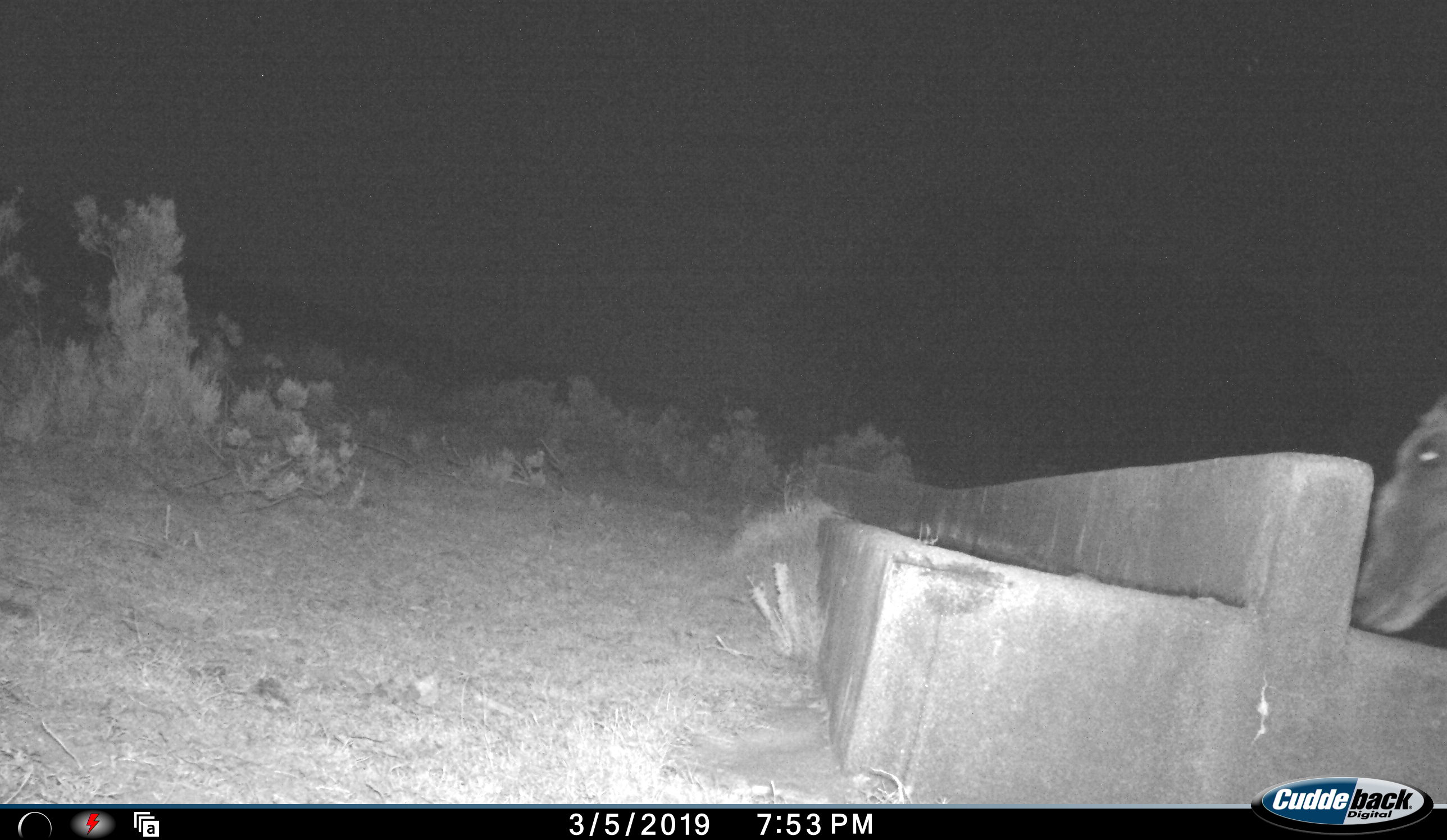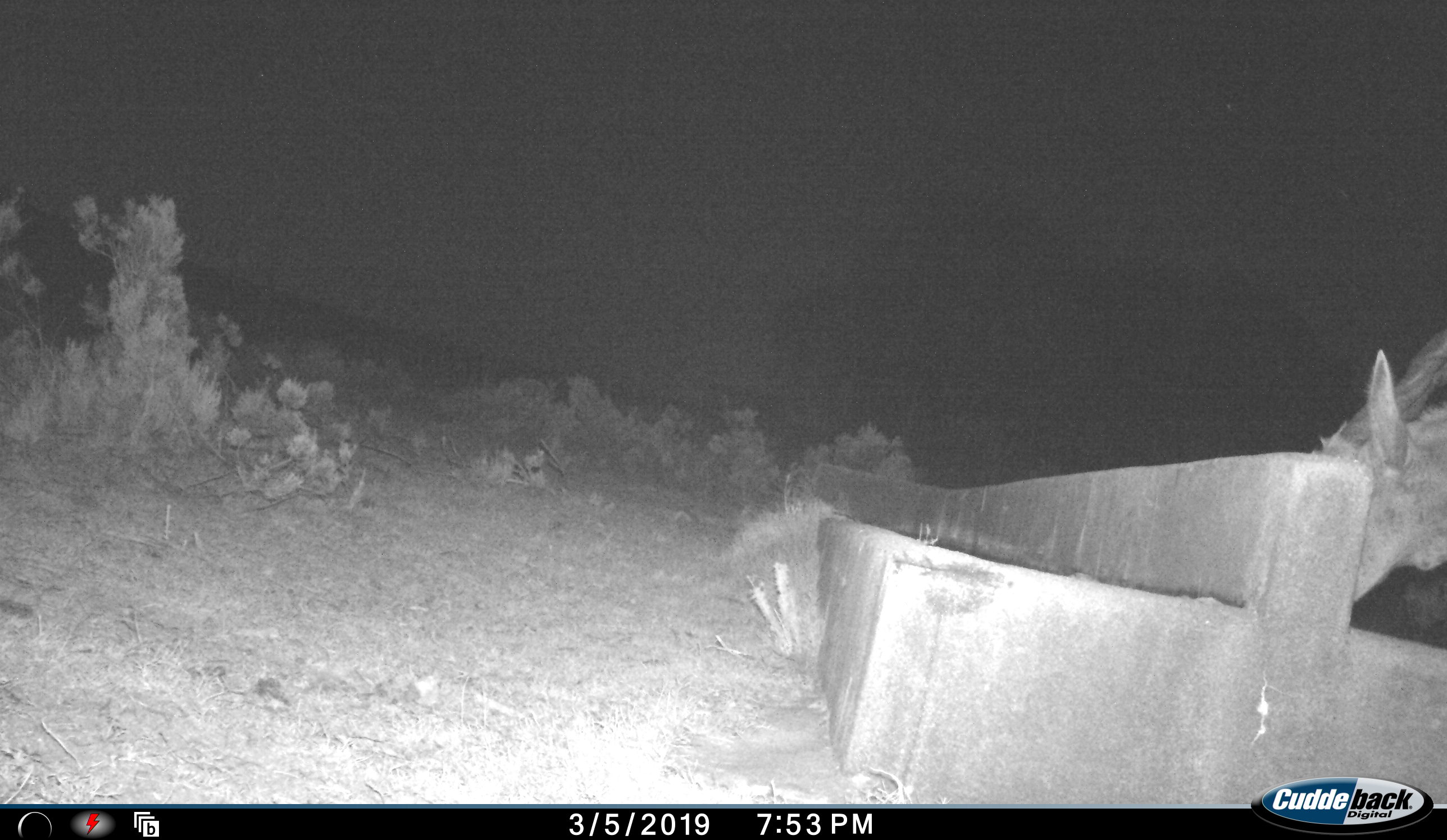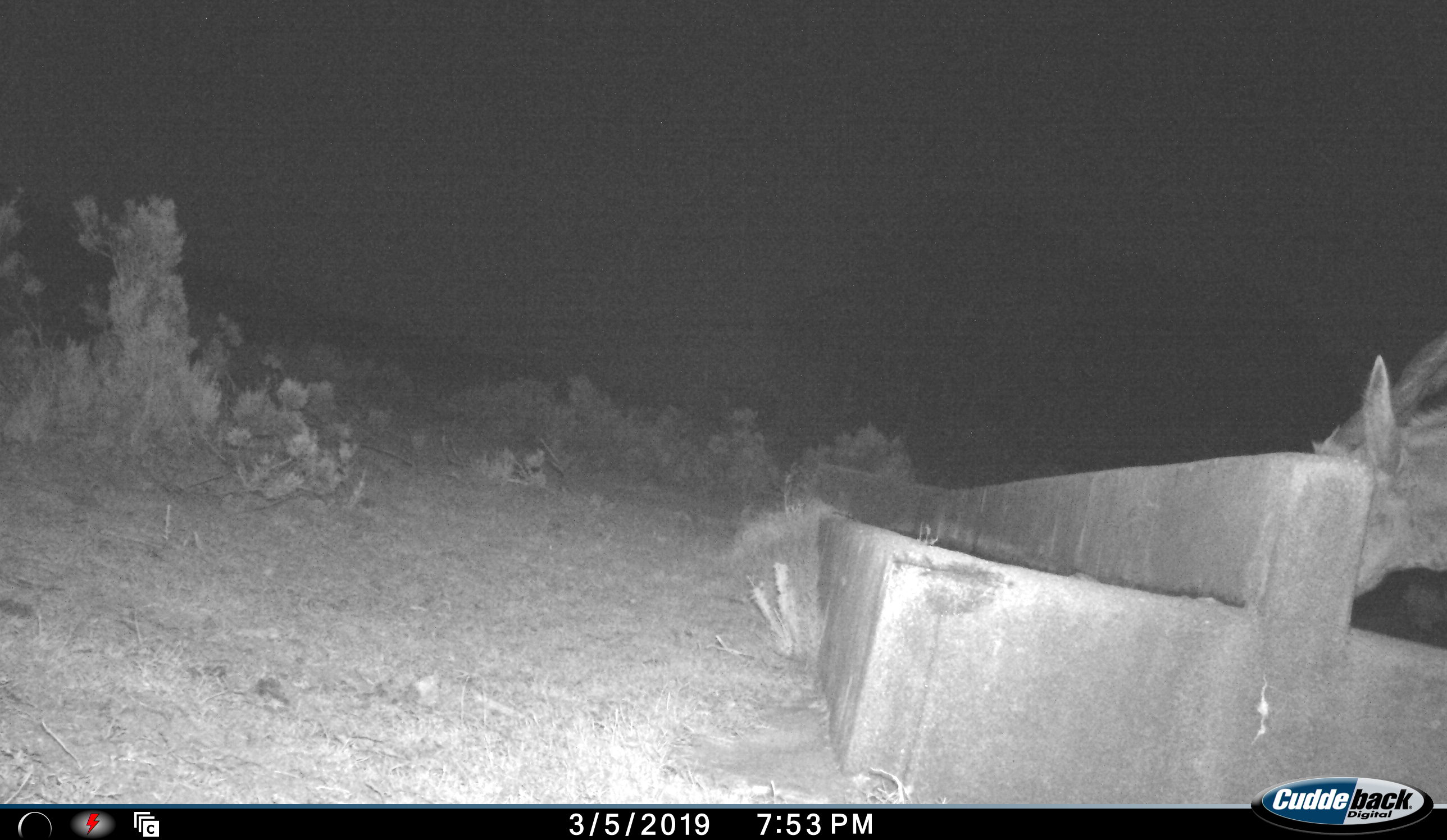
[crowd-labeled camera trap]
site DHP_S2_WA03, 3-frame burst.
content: unidentified animal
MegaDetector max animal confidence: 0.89